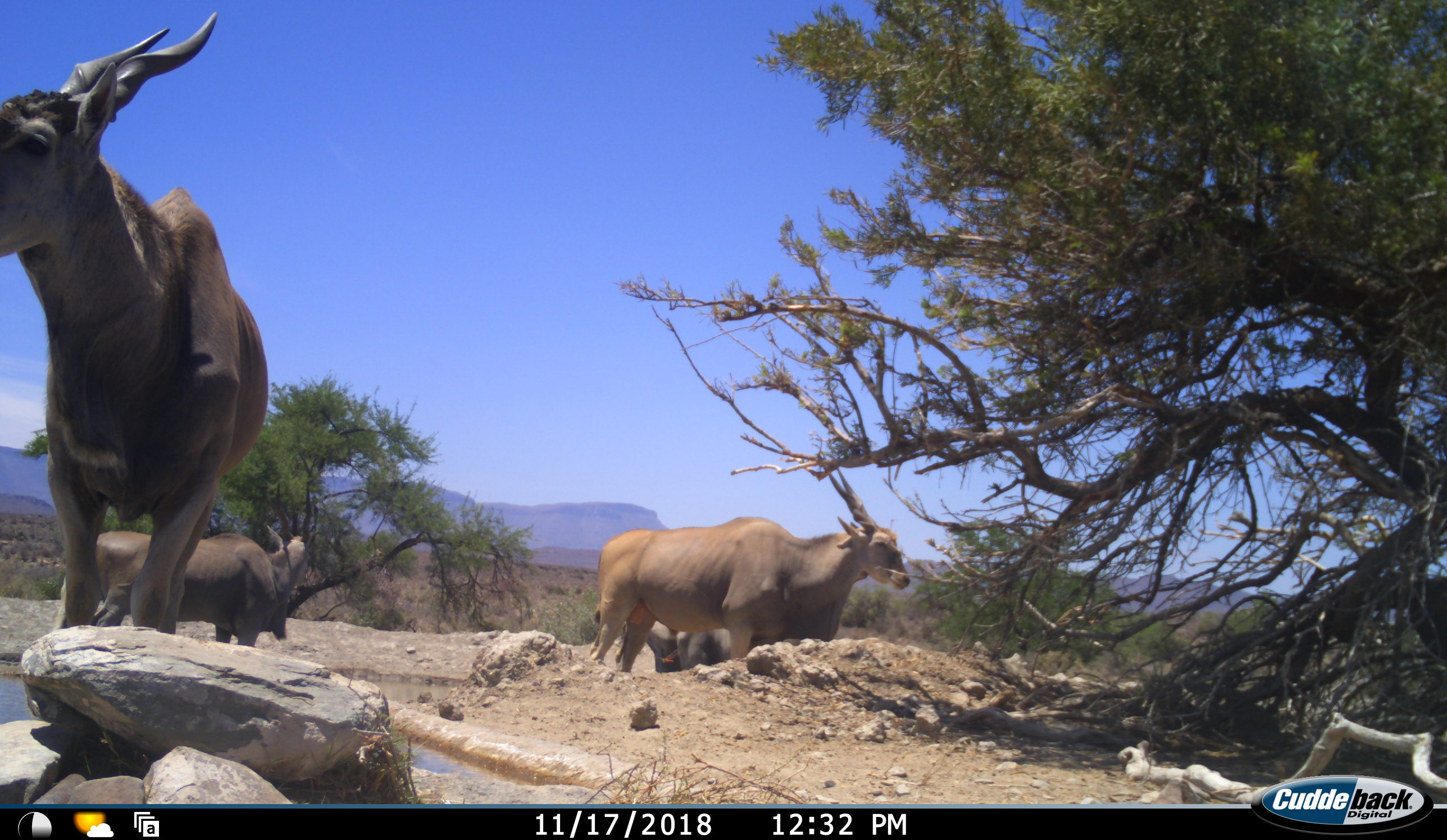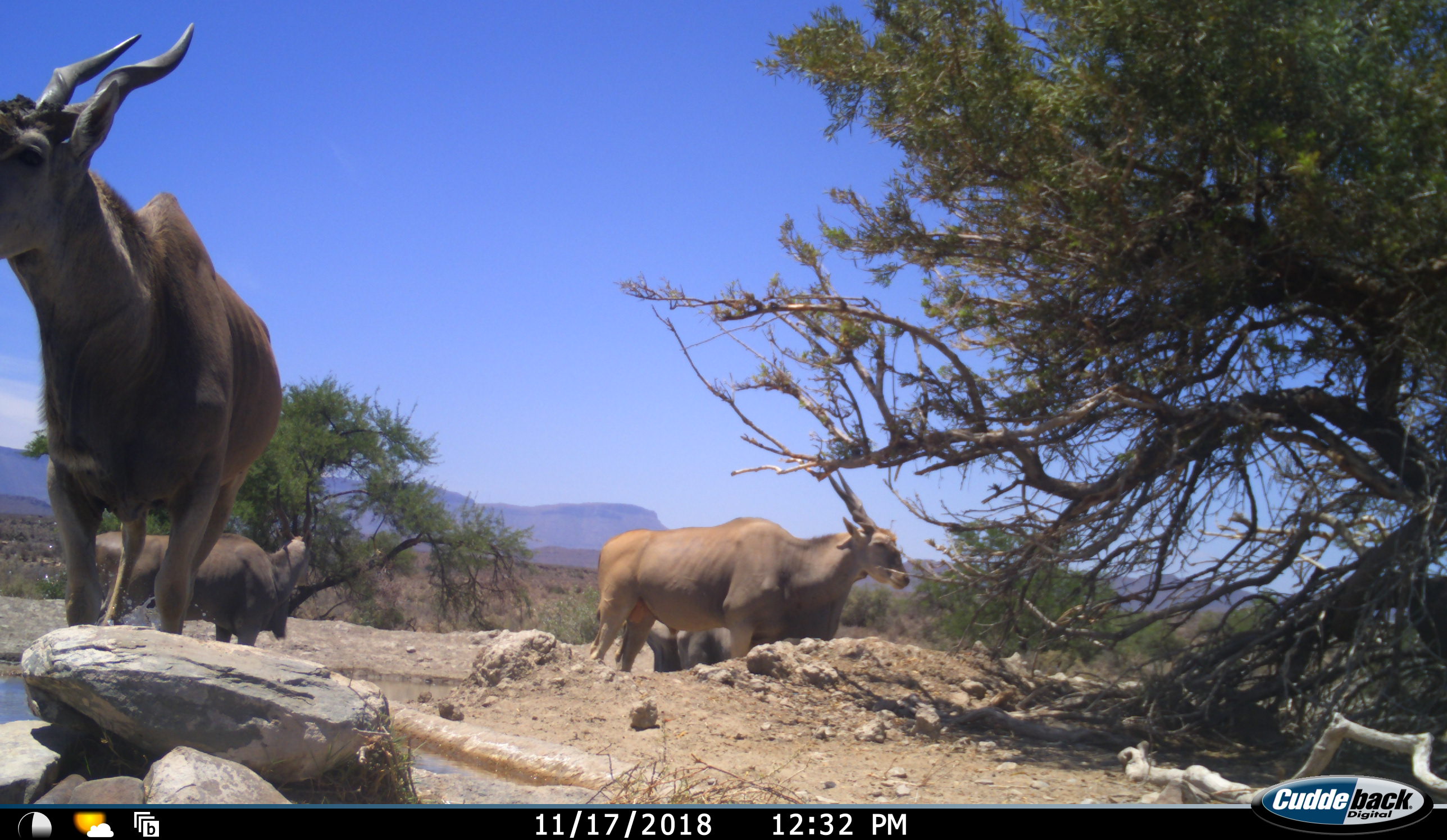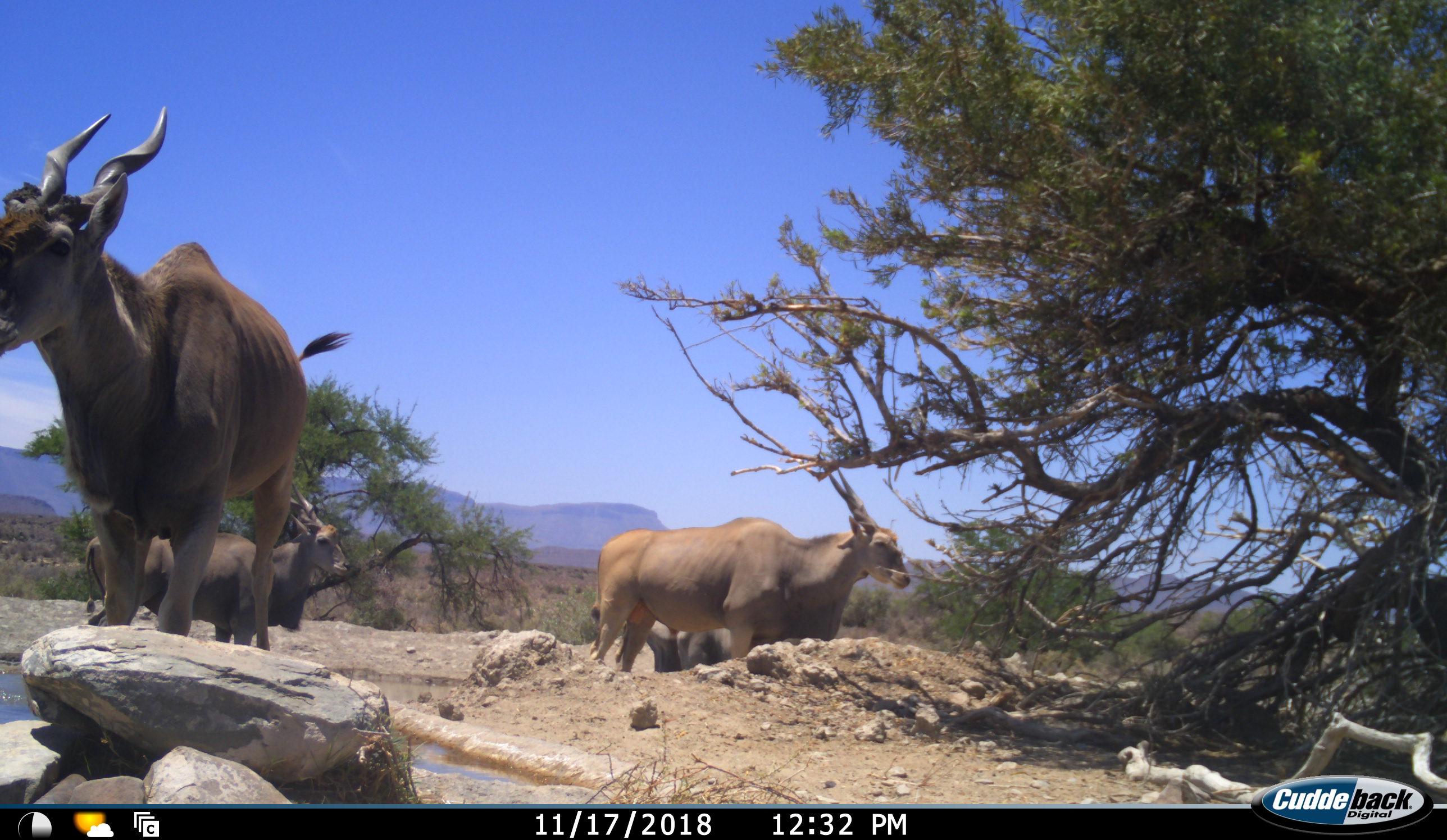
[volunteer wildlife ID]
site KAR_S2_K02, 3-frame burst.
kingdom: Animalia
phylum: Chordata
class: Mammalia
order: Artiodactyla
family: Bovidae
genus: Tragelaphus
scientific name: Tragelaphus oryx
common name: eland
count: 4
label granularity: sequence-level